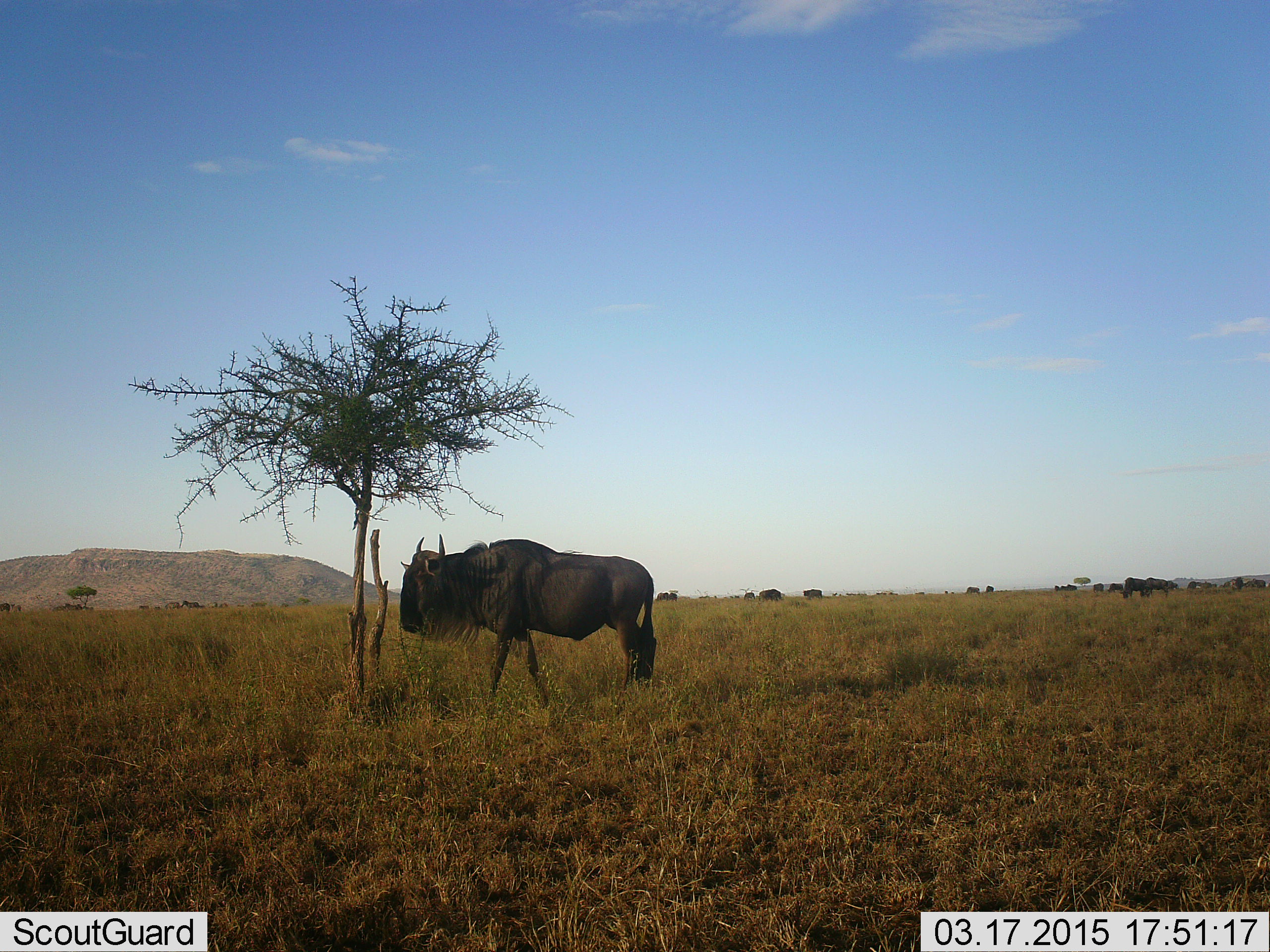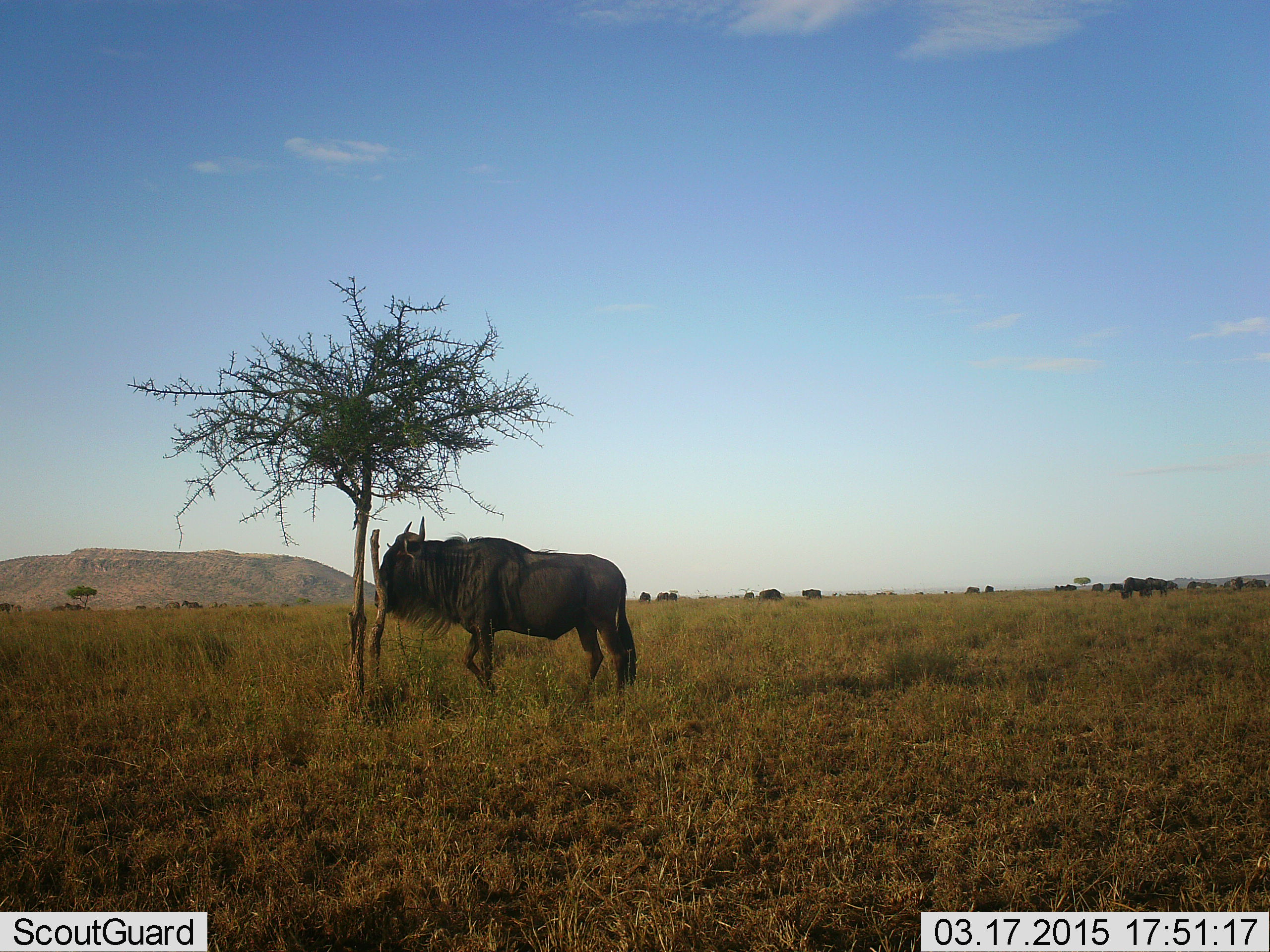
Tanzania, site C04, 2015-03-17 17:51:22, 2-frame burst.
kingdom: Animalia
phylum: Chordata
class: Mammalia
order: Artiodactyla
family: Bovidae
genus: Connochaetes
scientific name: Connochaetes taurinus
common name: blue wildebeest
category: wildebeest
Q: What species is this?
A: Wildebeest (blue wildebeest) (Connochaetes taurinus).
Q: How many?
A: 11-50.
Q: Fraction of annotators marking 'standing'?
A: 80%.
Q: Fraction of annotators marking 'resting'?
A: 10%.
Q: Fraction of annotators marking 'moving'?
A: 40%.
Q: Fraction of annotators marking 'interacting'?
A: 10%.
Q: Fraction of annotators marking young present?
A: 0%.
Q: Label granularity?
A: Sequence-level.